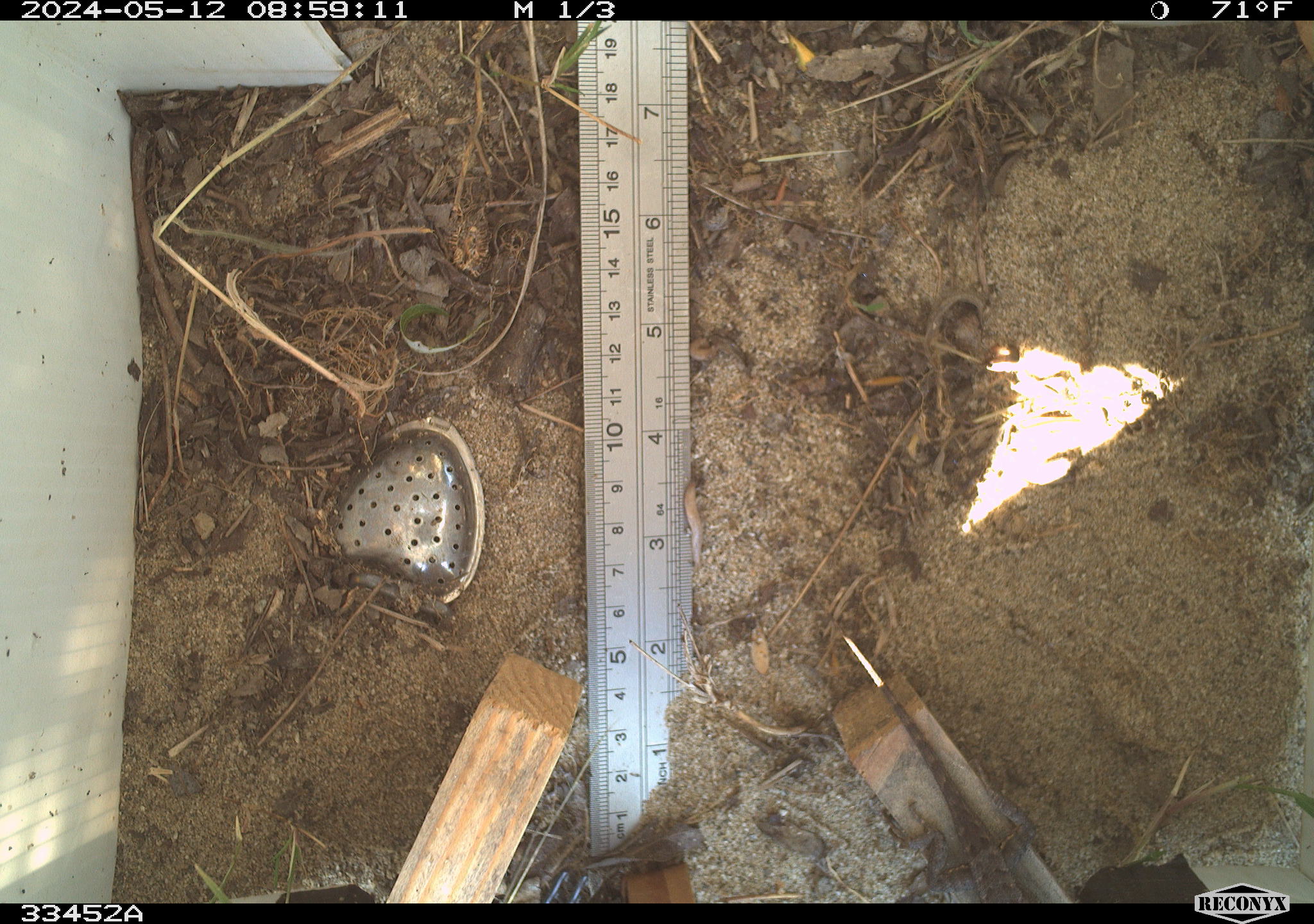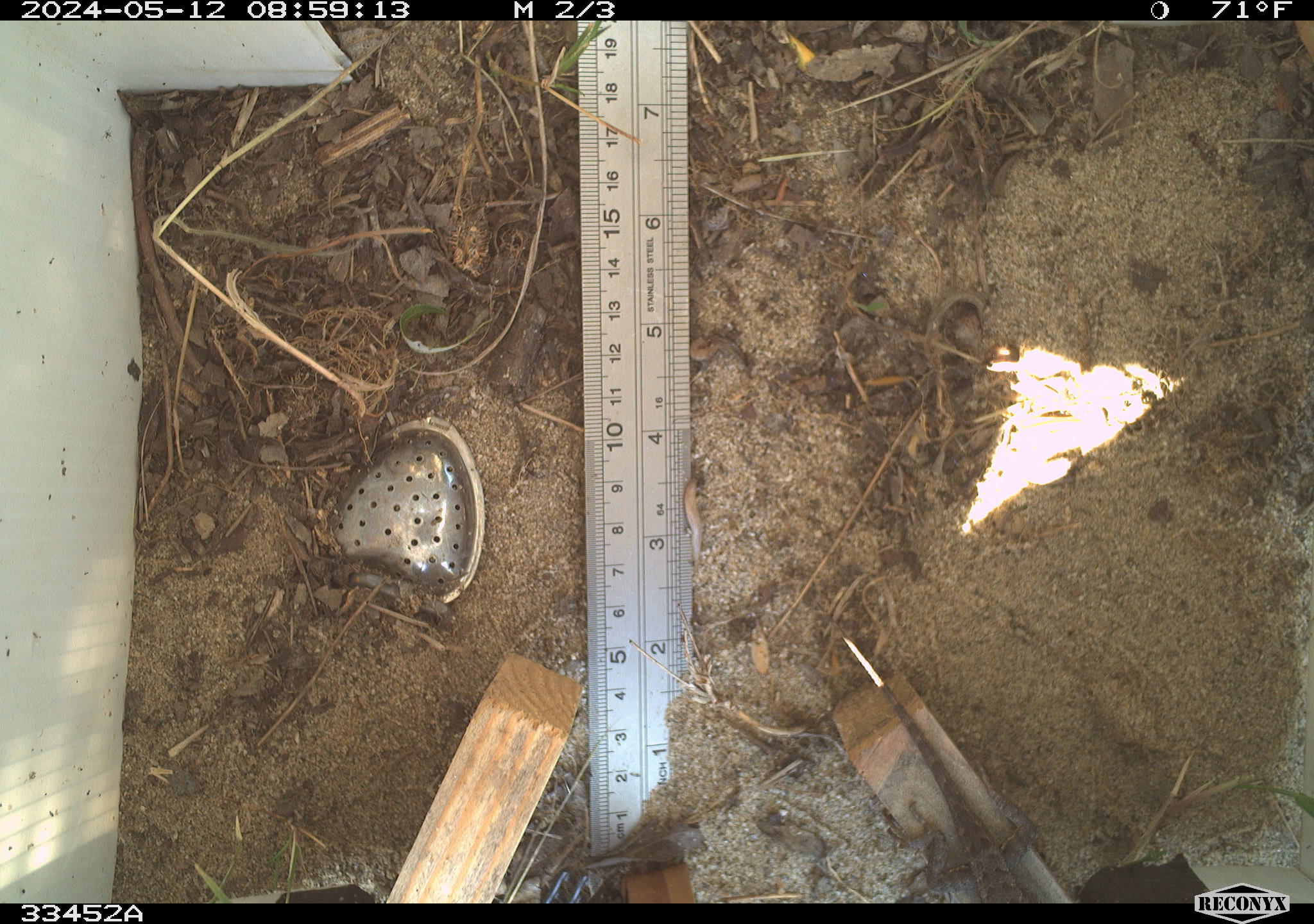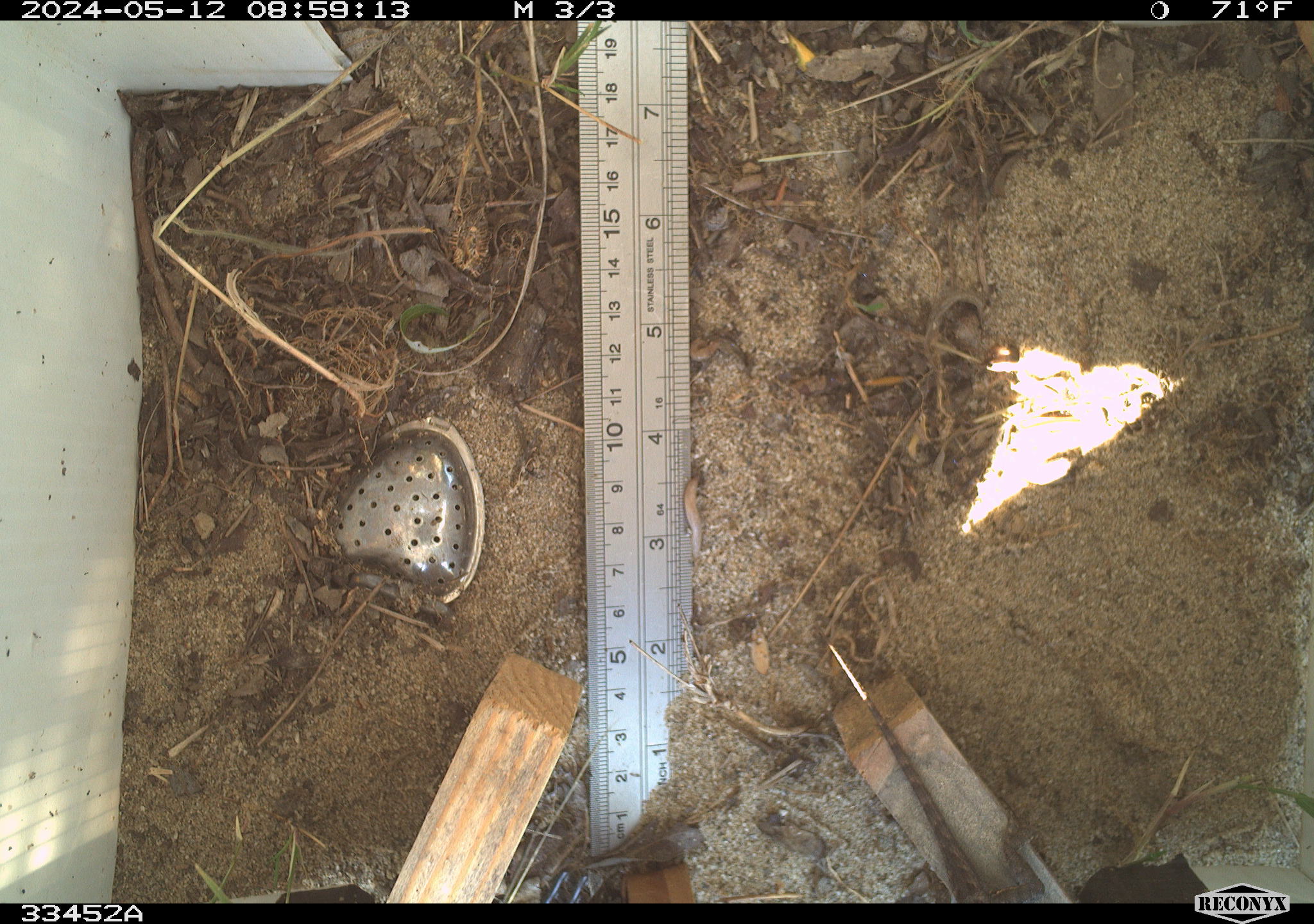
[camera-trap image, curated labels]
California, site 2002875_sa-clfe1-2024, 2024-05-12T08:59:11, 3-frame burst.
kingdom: Animalia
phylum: Chordata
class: Reptilia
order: Squamata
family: Phrynosomatidae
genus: Sceloporus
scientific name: Sceloporus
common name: spiny lizards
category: sceloporus species